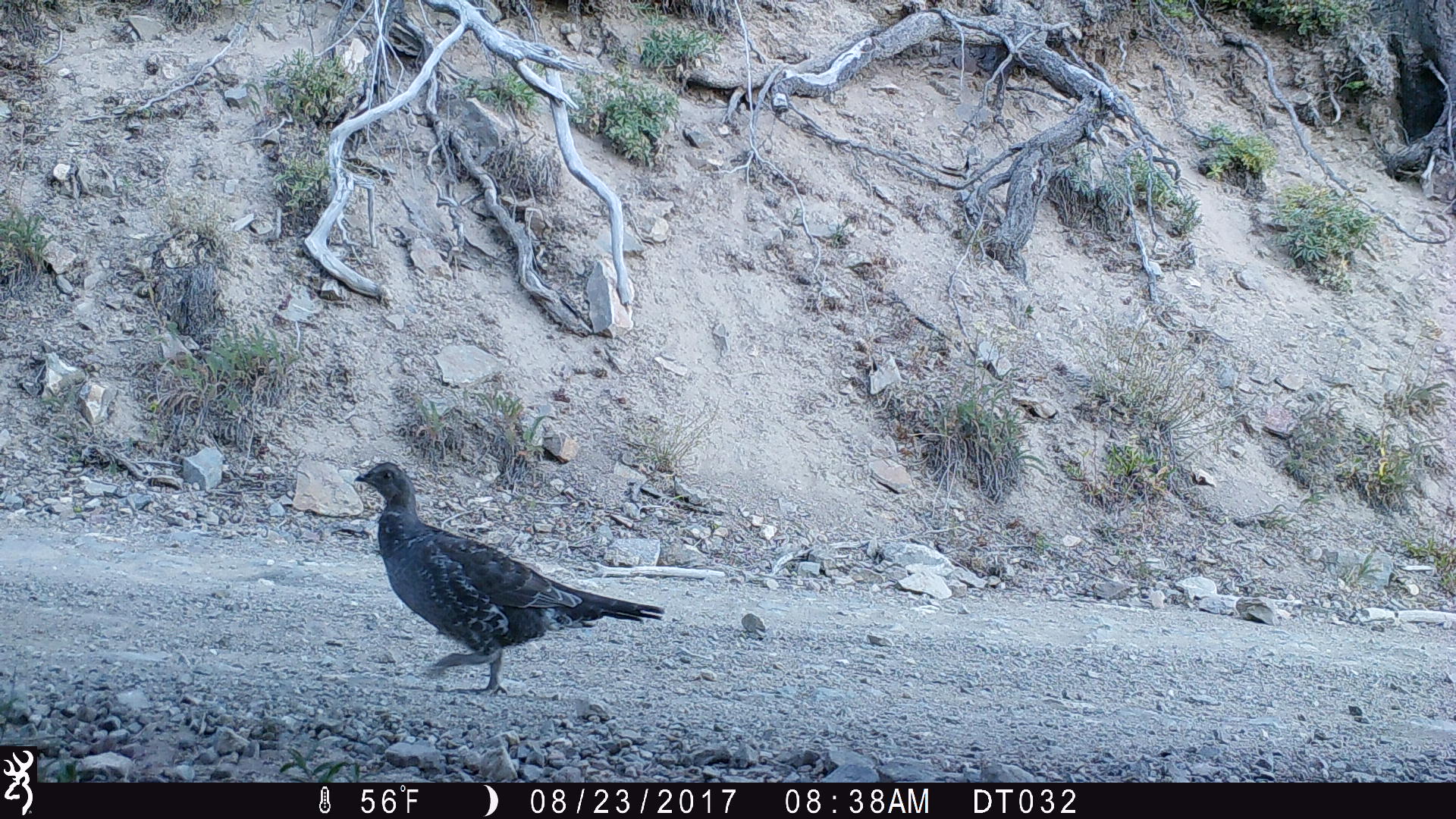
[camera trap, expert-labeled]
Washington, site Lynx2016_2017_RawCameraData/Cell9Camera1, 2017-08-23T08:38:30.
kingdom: Animalia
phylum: Chordata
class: Aves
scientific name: Aves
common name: birds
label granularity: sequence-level